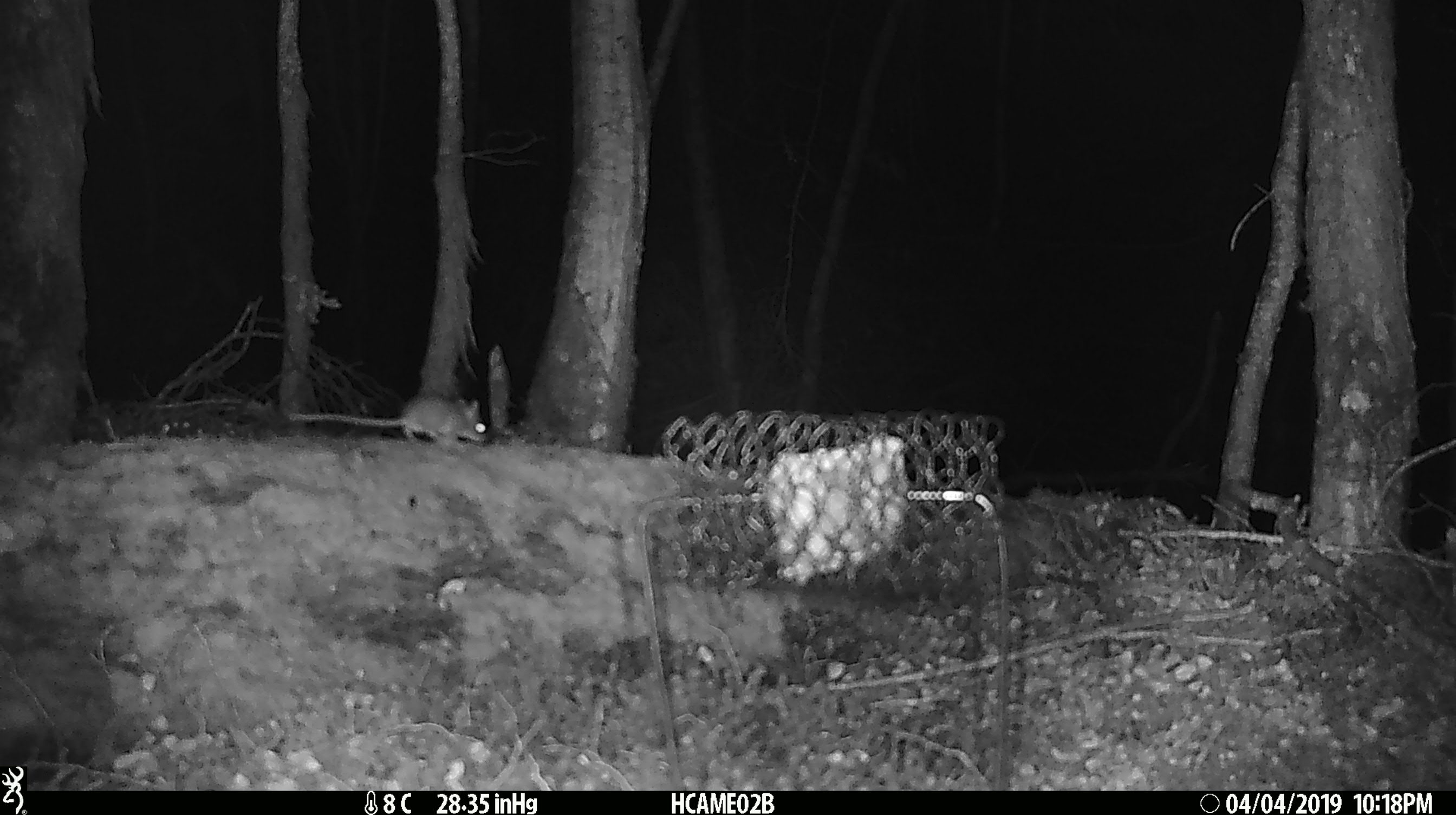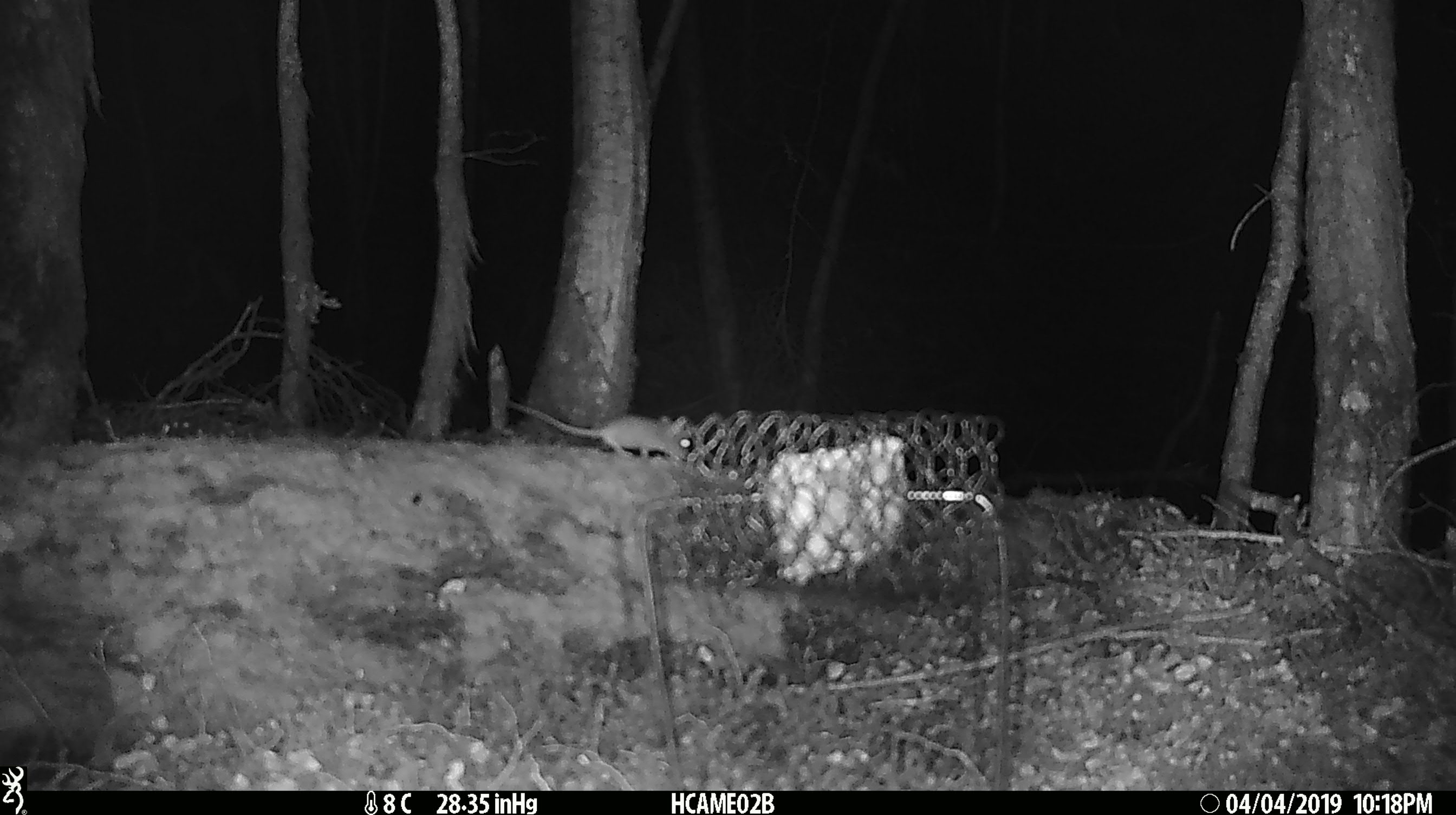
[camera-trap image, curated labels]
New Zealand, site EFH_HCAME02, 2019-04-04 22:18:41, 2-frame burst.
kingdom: Animalia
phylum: Chordata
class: Mammalia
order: Rodentia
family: Muridae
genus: Mus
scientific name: Mus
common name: mouse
Mouse (Mus).